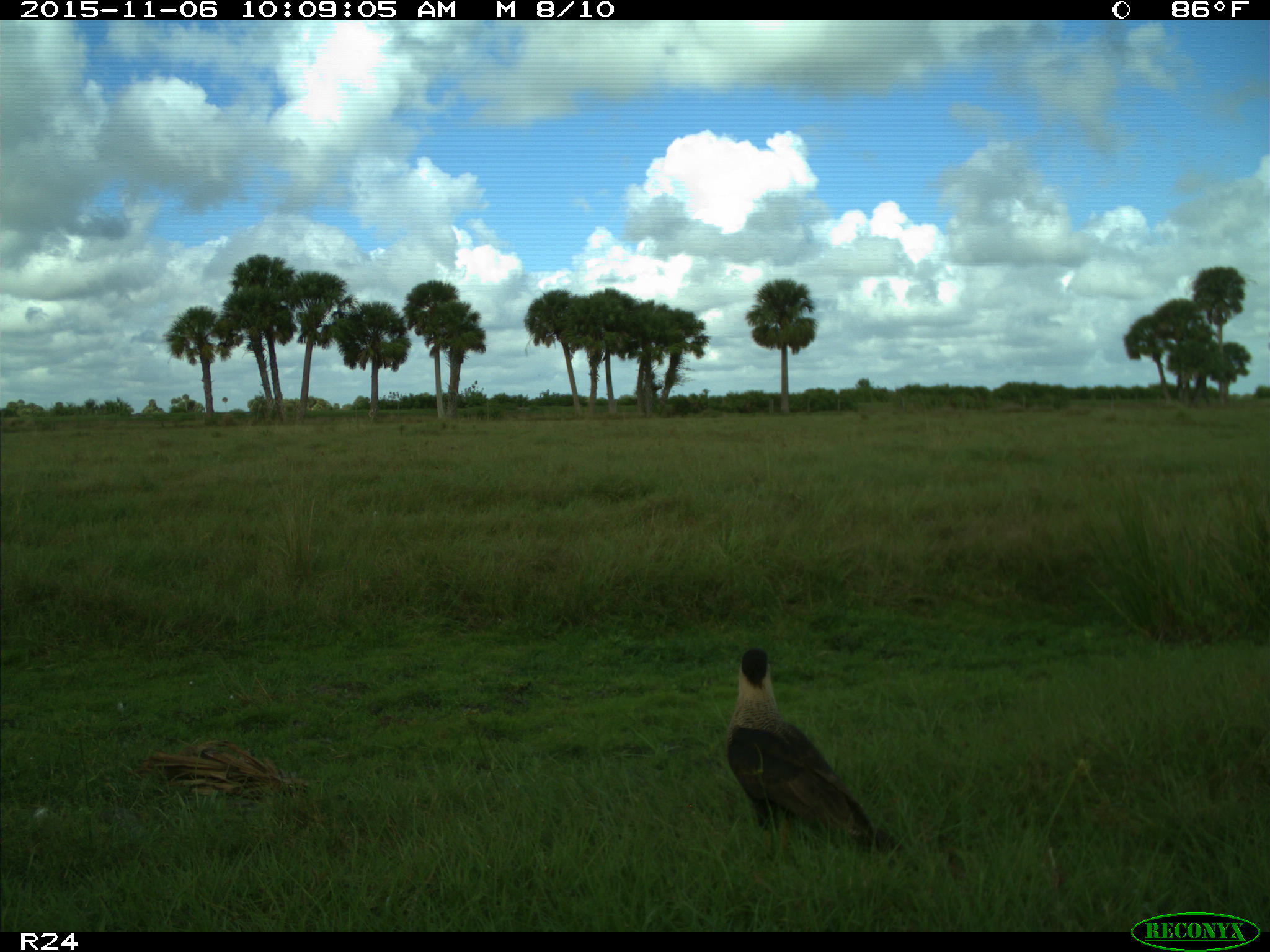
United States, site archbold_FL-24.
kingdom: Animalia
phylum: Chordata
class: Aves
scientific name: Aves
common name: birds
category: unidentified bird